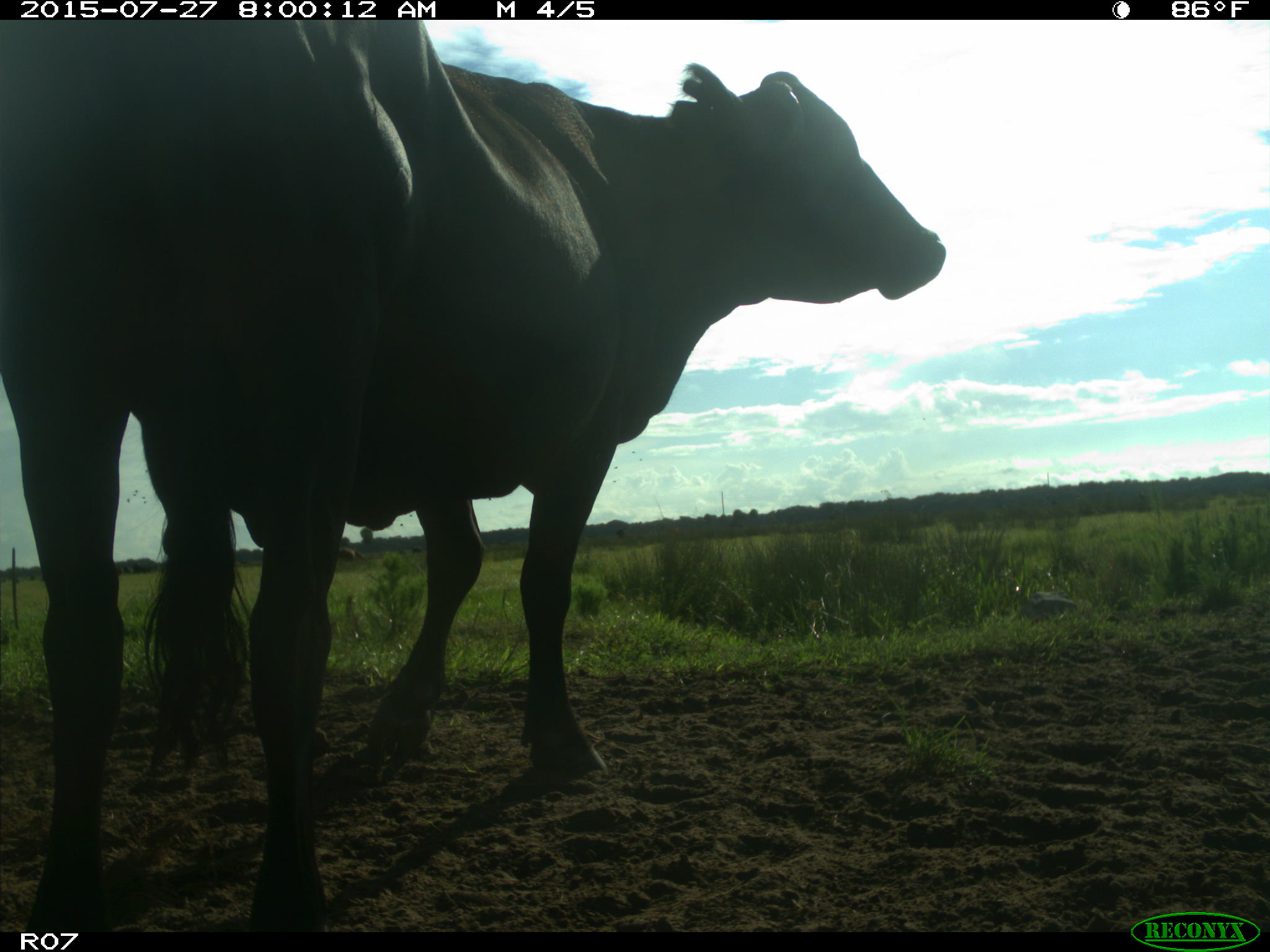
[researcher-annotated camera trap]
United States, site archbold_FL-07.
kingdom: Animalia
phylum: Chordata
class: Mammalia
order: Artiodactyla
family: Bovidae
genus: Bos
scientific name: Bos taurus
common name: domestic cow